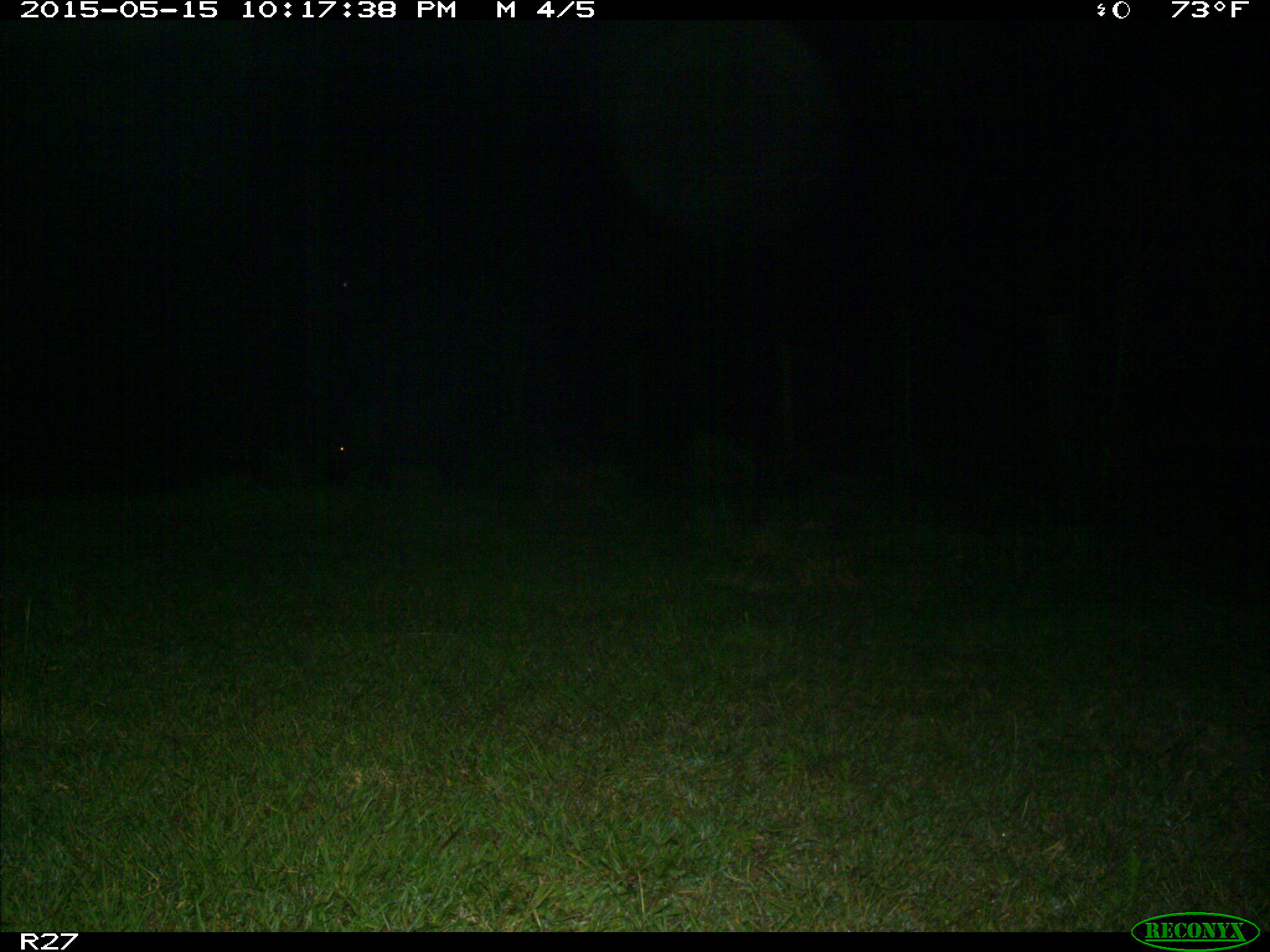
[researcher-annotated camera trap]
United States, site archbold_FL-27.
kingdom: Animalia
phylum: Chordata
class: Mammalia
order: Artiodactyla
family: Suidae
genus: Sus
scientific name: Sus scrofa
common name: wild boar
Sus scrofa (wild boar).